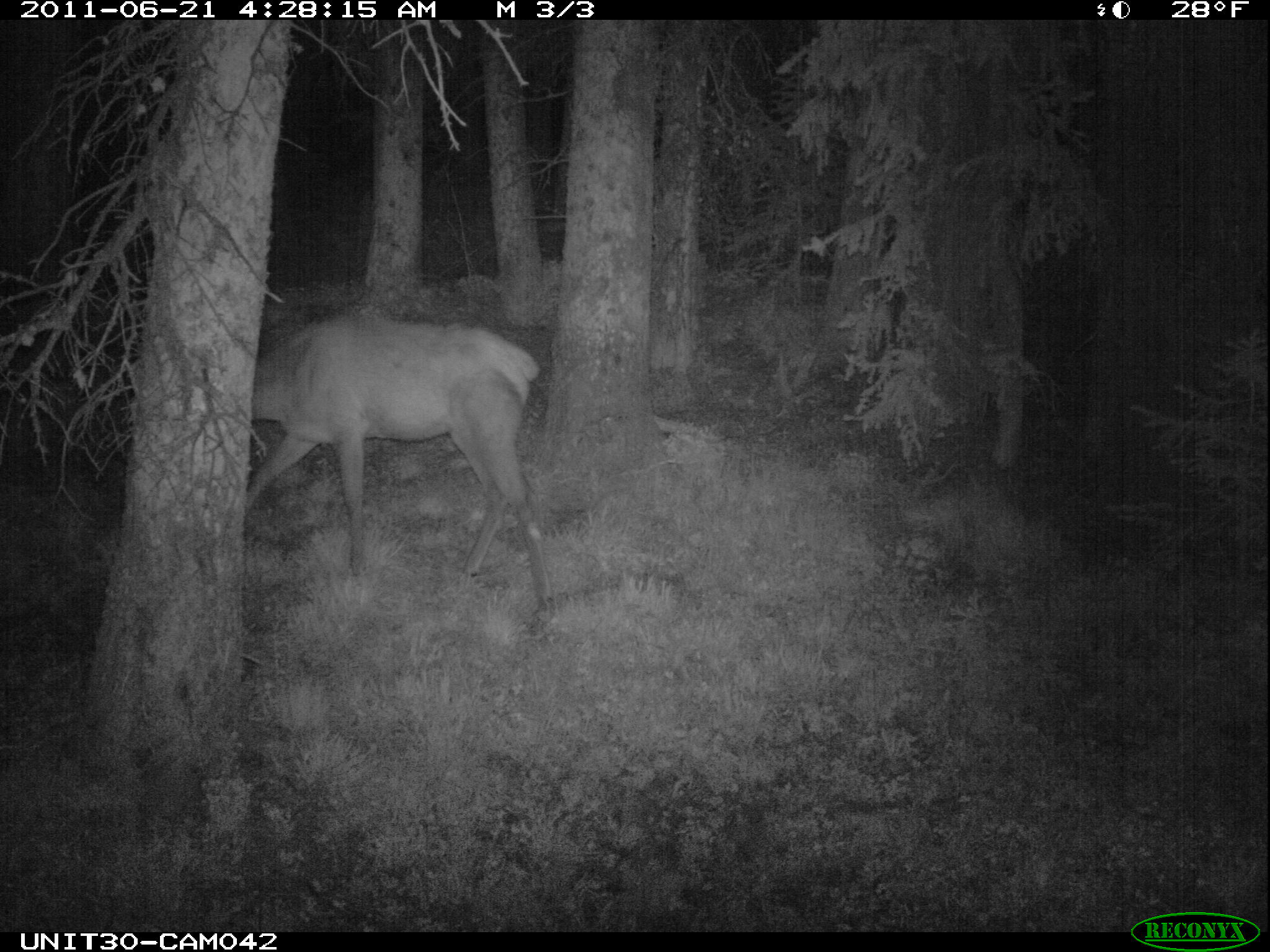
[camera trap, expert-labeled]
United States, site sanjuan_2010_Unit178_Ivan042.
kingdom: Animalia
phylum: Chordata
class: Mammalia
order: Artiodactyla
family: Cervidae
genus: Cervus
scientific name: Cervus elaphus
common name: red deer